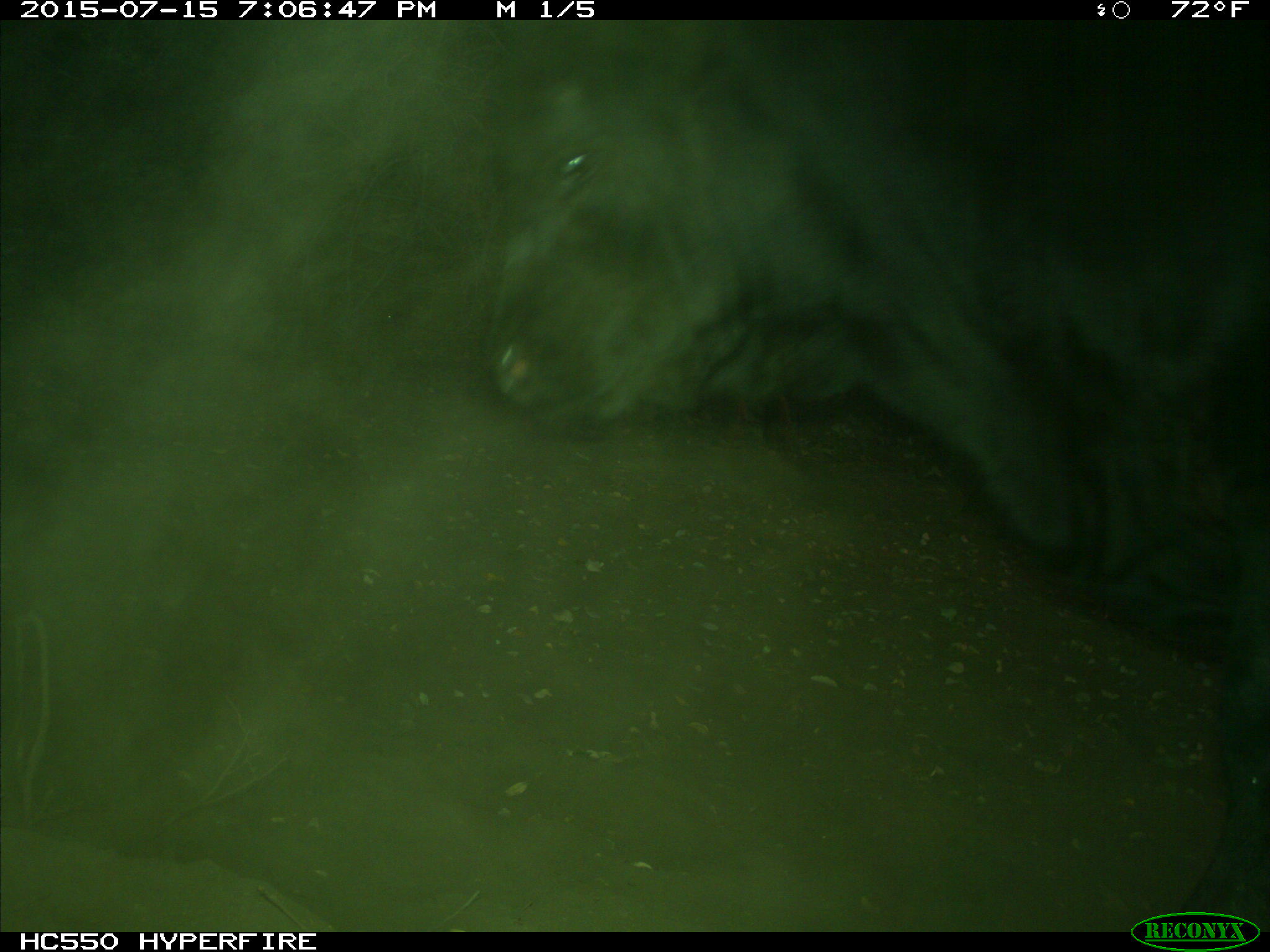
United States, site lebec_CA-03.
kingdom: Animalia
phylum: Chordata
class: Mammalia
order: Artiodactyla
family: Bovidae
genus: Bos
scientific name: Bos taurus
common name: domestic cow